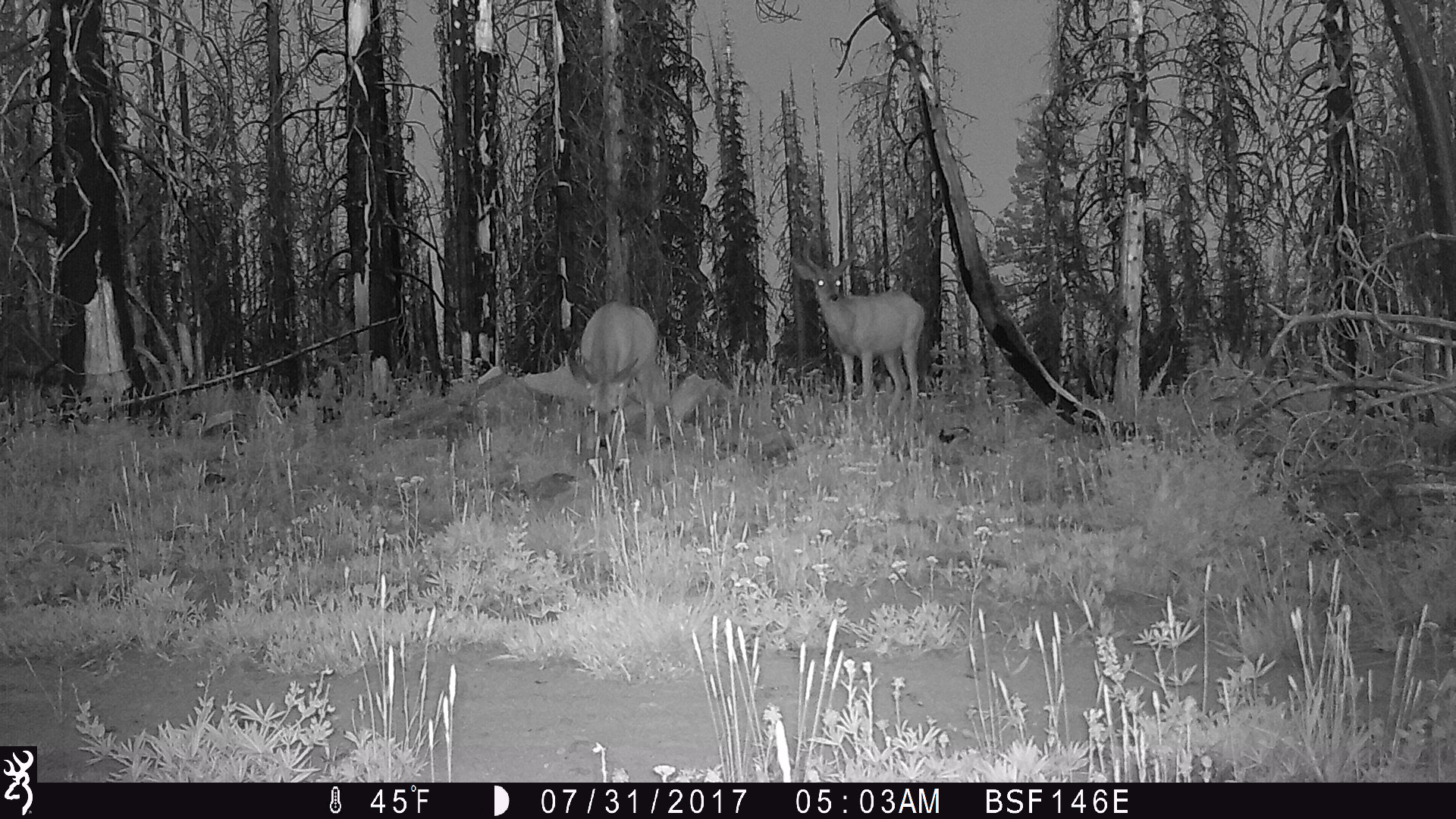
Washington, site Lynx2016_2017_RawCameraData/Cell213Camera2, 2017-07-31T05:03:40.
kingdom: Animalia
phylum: Chordata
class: Mammalia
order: Artiodactyla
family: Cervidae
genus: Odocoileus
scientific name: Odocoileus hemionus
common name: mule deer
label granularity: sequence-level